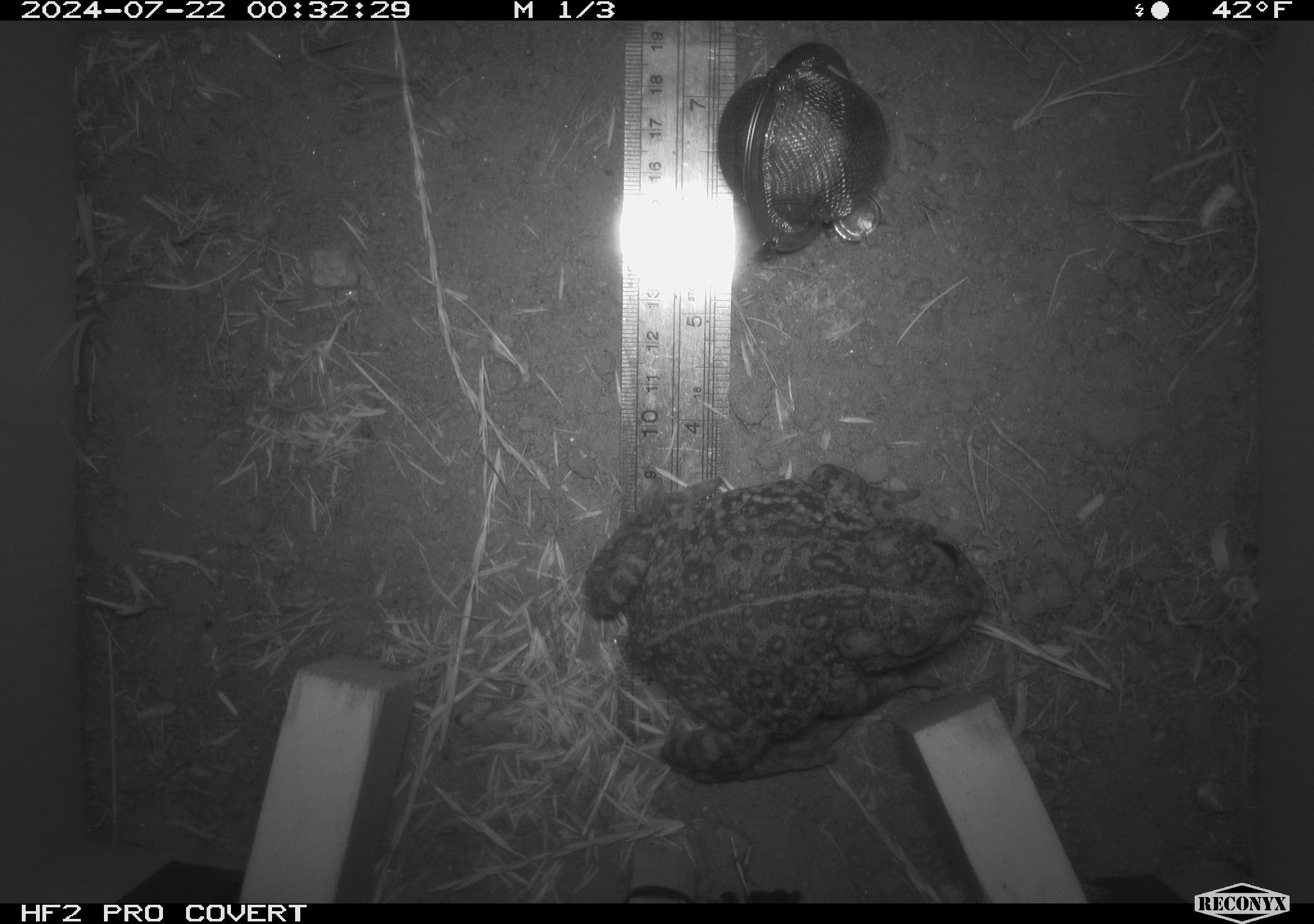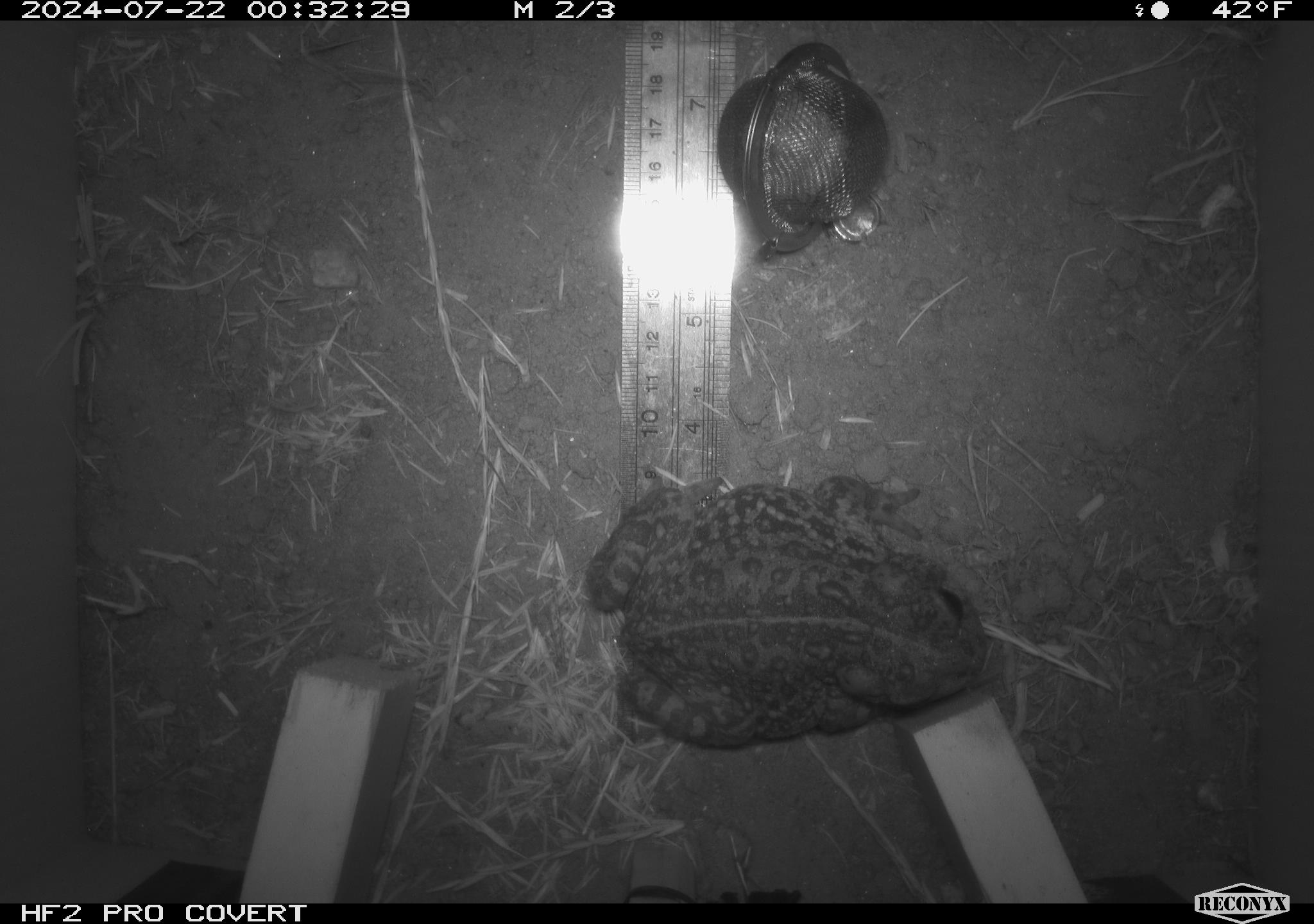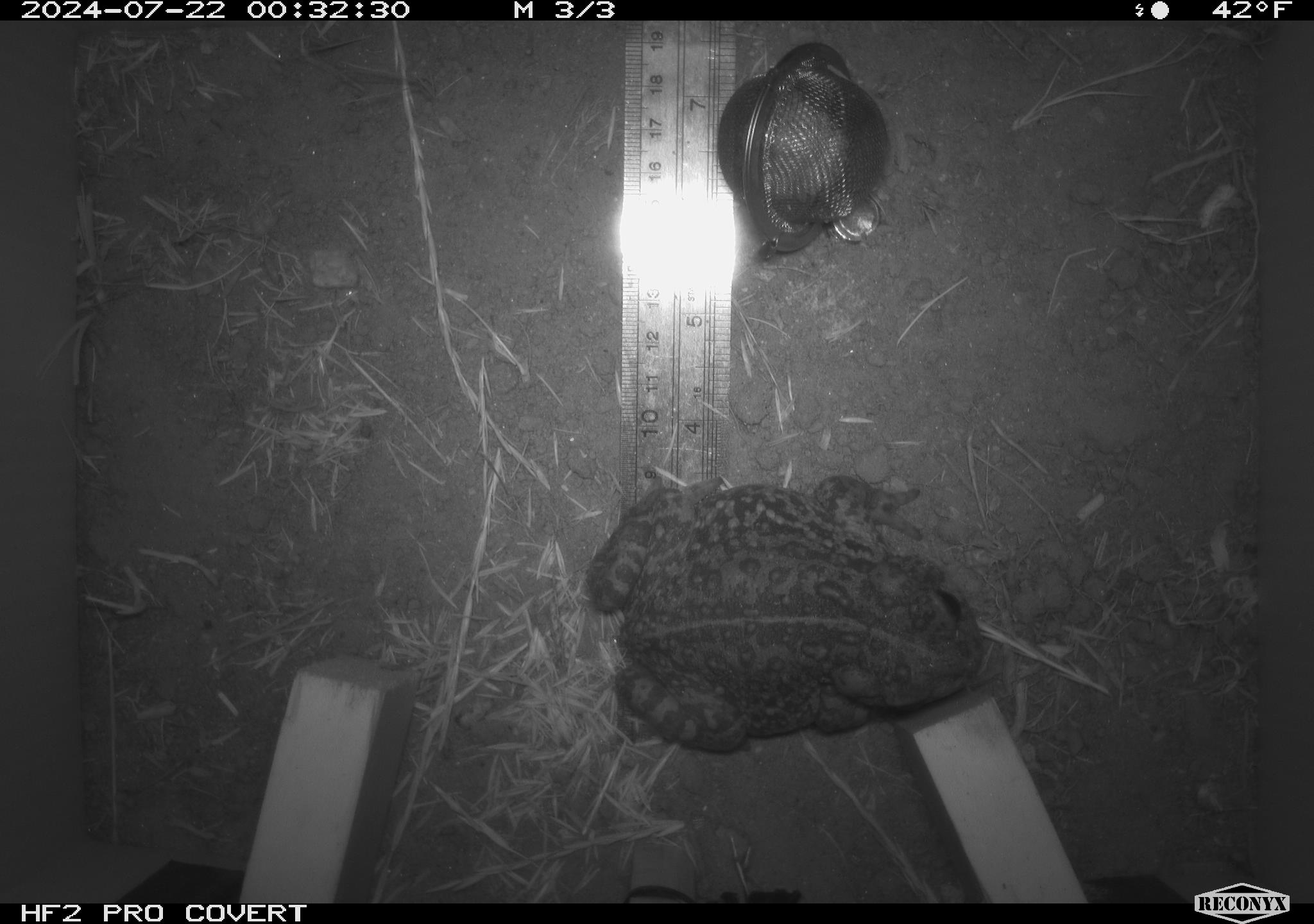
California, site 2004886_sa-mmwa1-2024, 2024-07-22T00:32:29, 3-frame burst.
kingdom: Animalia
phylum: Chordata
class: Amphibia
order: Anura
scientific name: Anura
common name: frogs